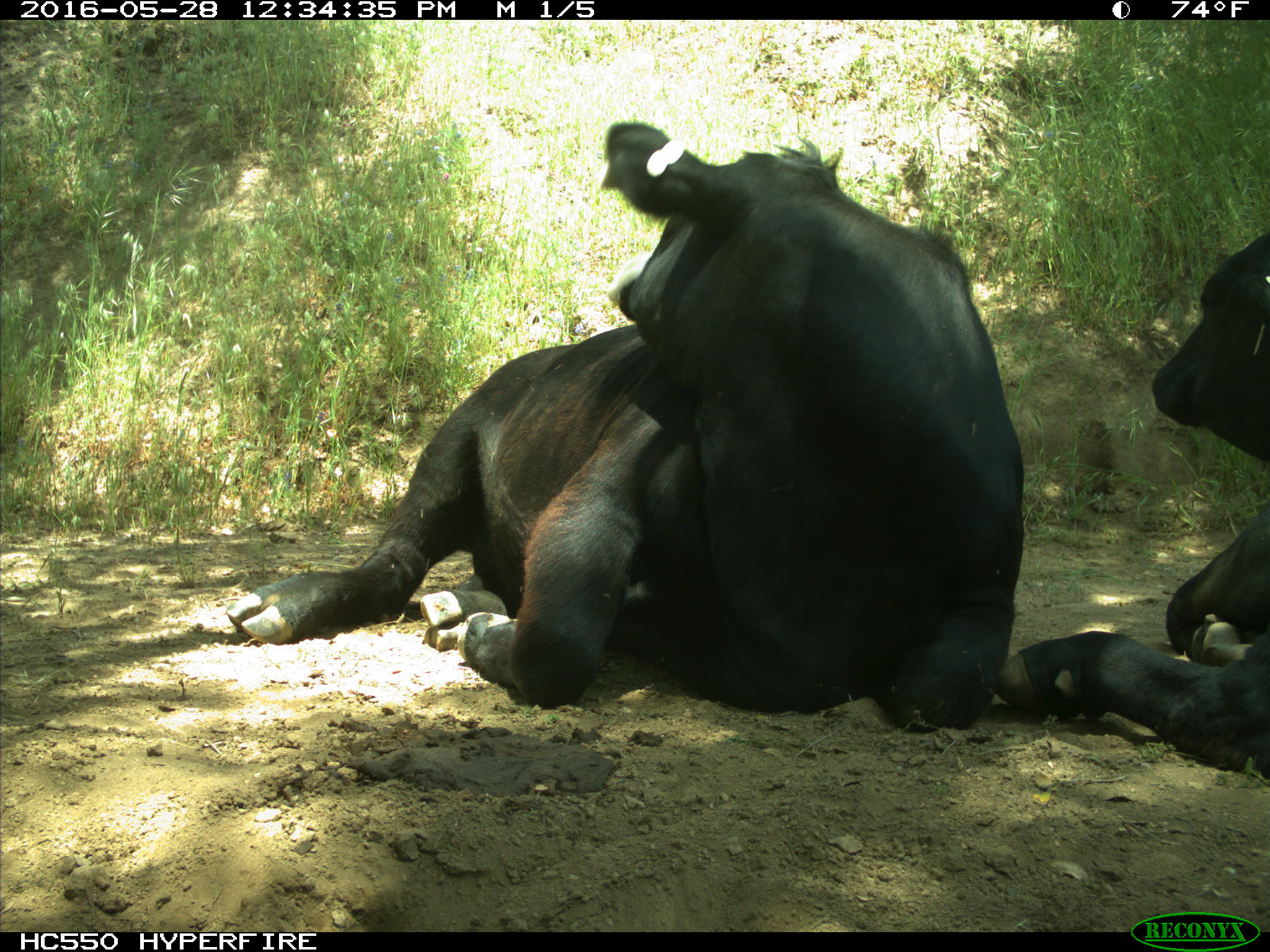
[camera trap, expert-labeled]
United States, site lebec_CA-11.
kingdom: Animalia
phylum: Chordata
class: Mammalia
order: Artiodactyla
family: Bovidae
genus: Bos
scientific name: Bos taurus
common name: domestic cow